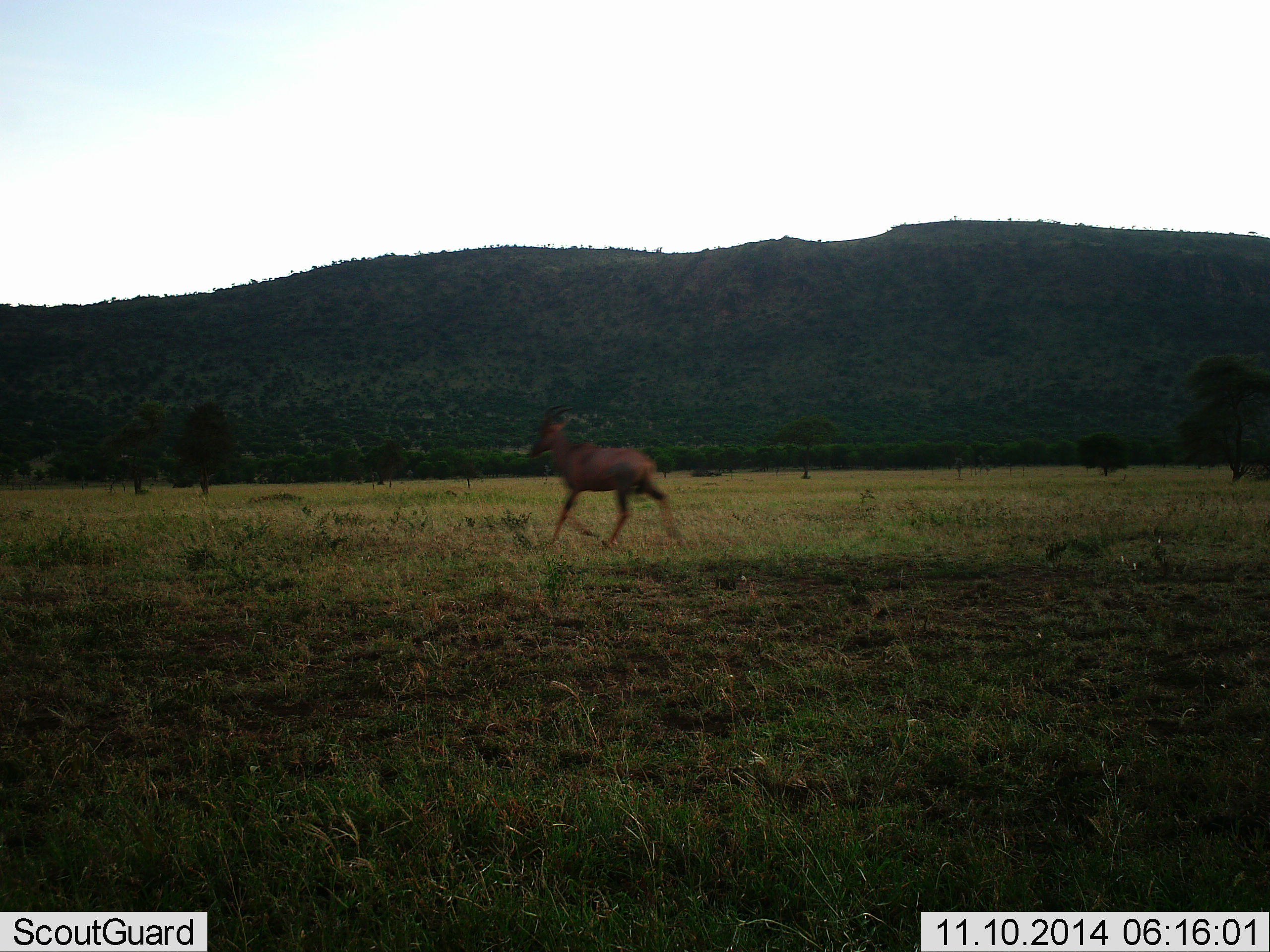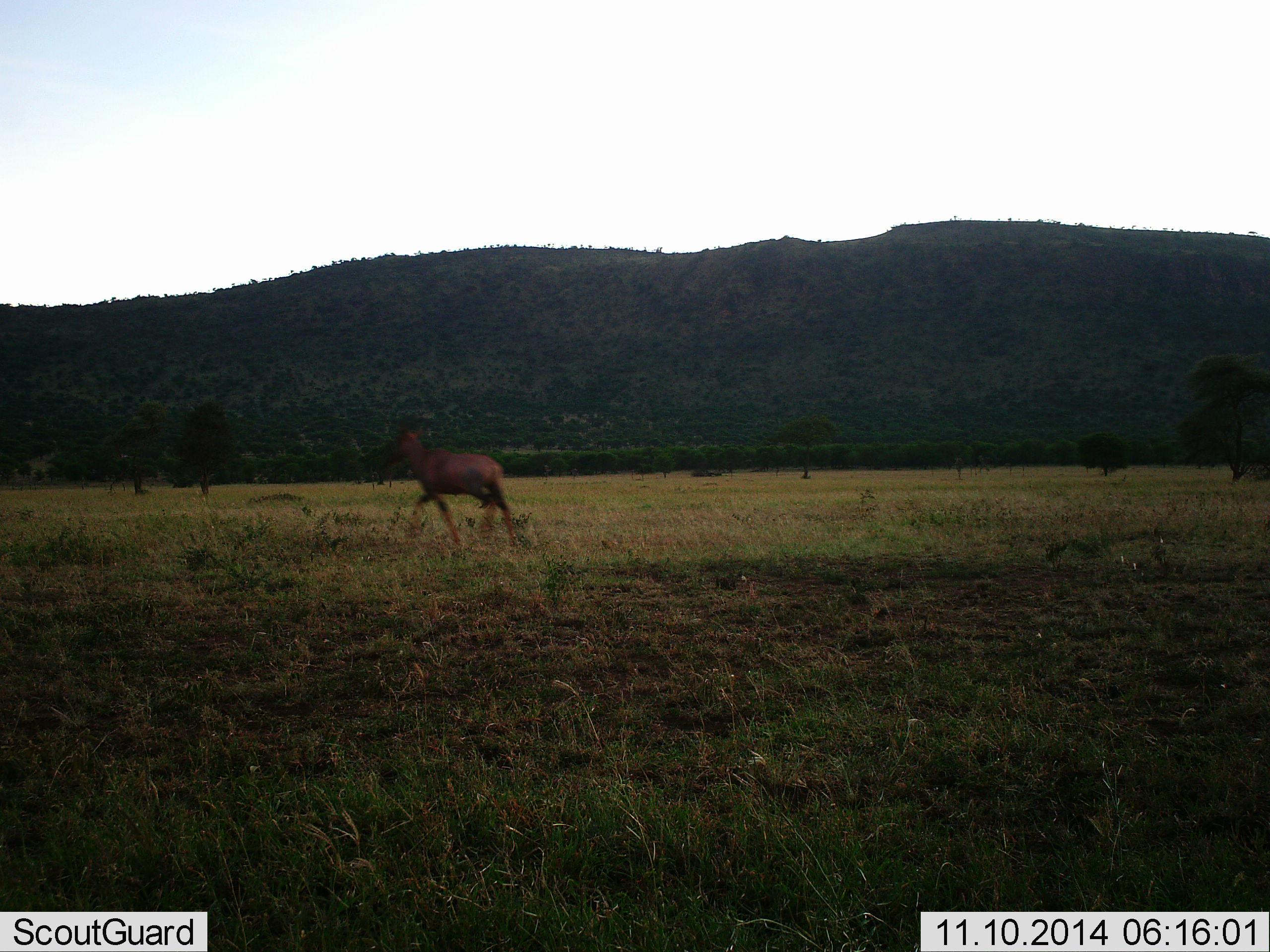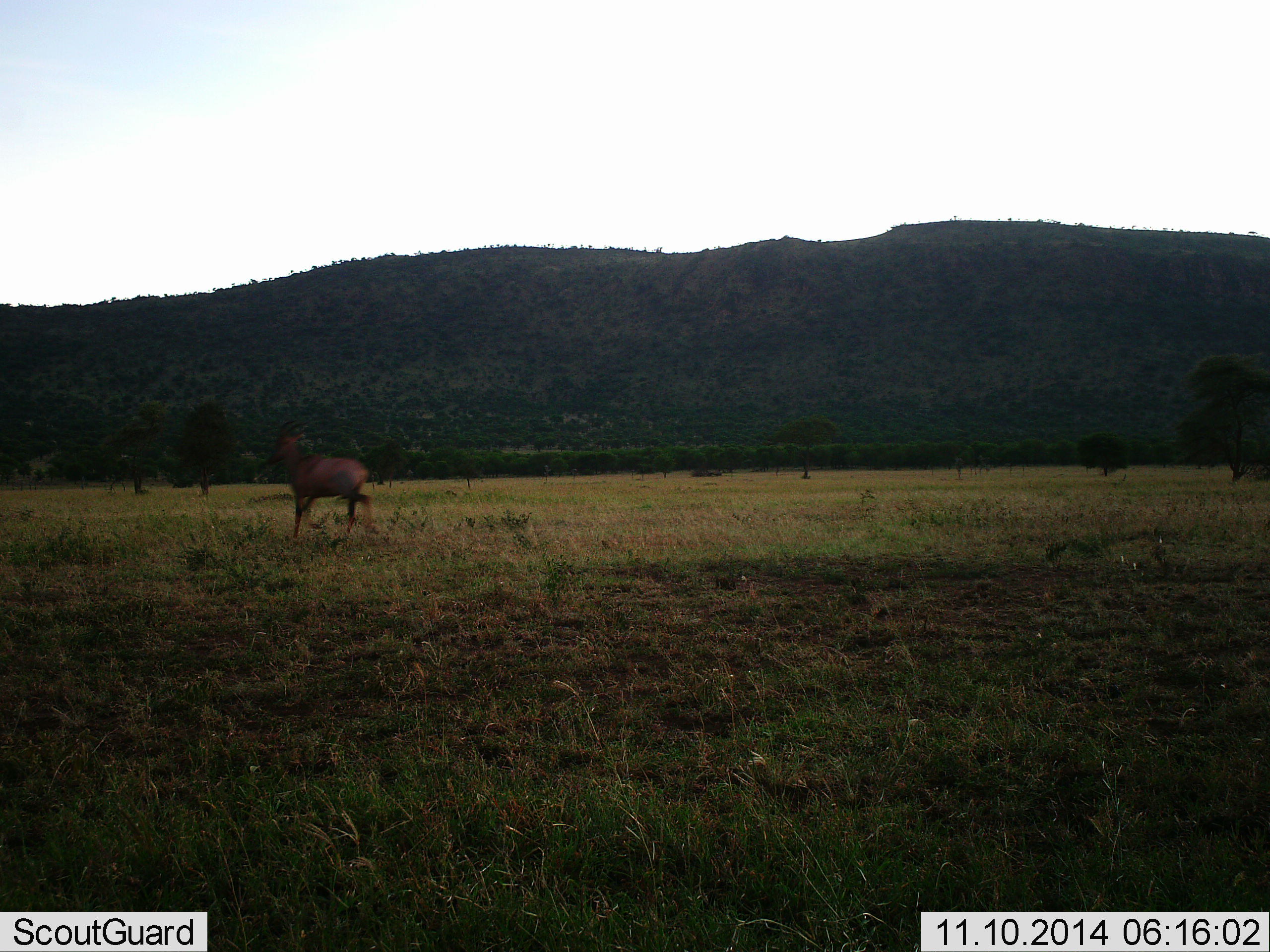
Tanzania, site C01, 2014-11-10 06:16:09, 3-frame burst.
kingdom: Animalia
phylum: Chordata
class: Mammalia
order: Artiodactyla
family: Bovidae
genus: Damaliscus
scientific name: Damaliscus lunatus jimela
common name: topi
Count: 1.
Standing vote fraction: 0%.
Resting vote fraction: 0%.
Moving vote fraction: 100%.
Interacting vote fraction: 0%.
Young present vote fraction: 0%.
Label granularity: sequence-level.